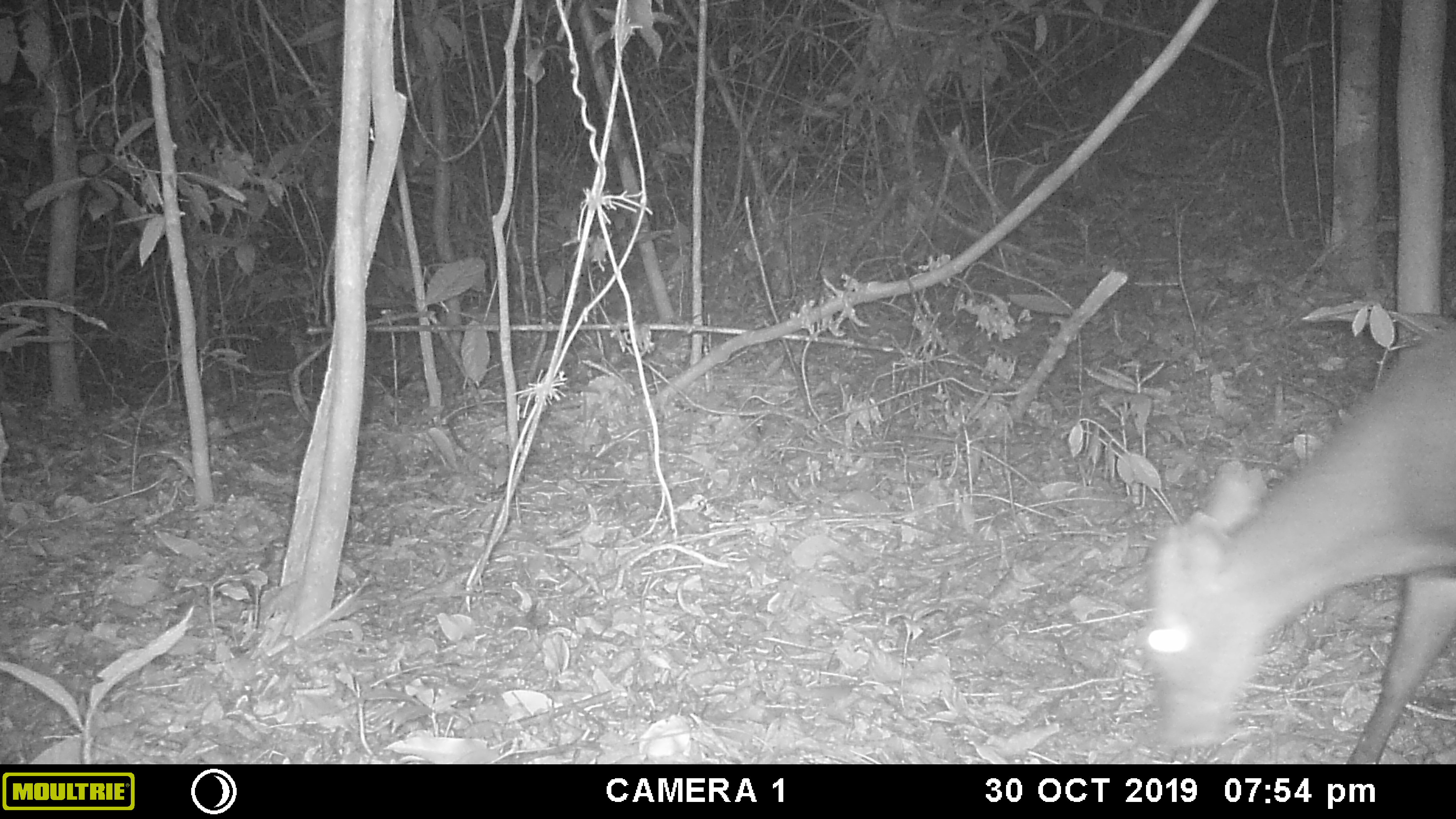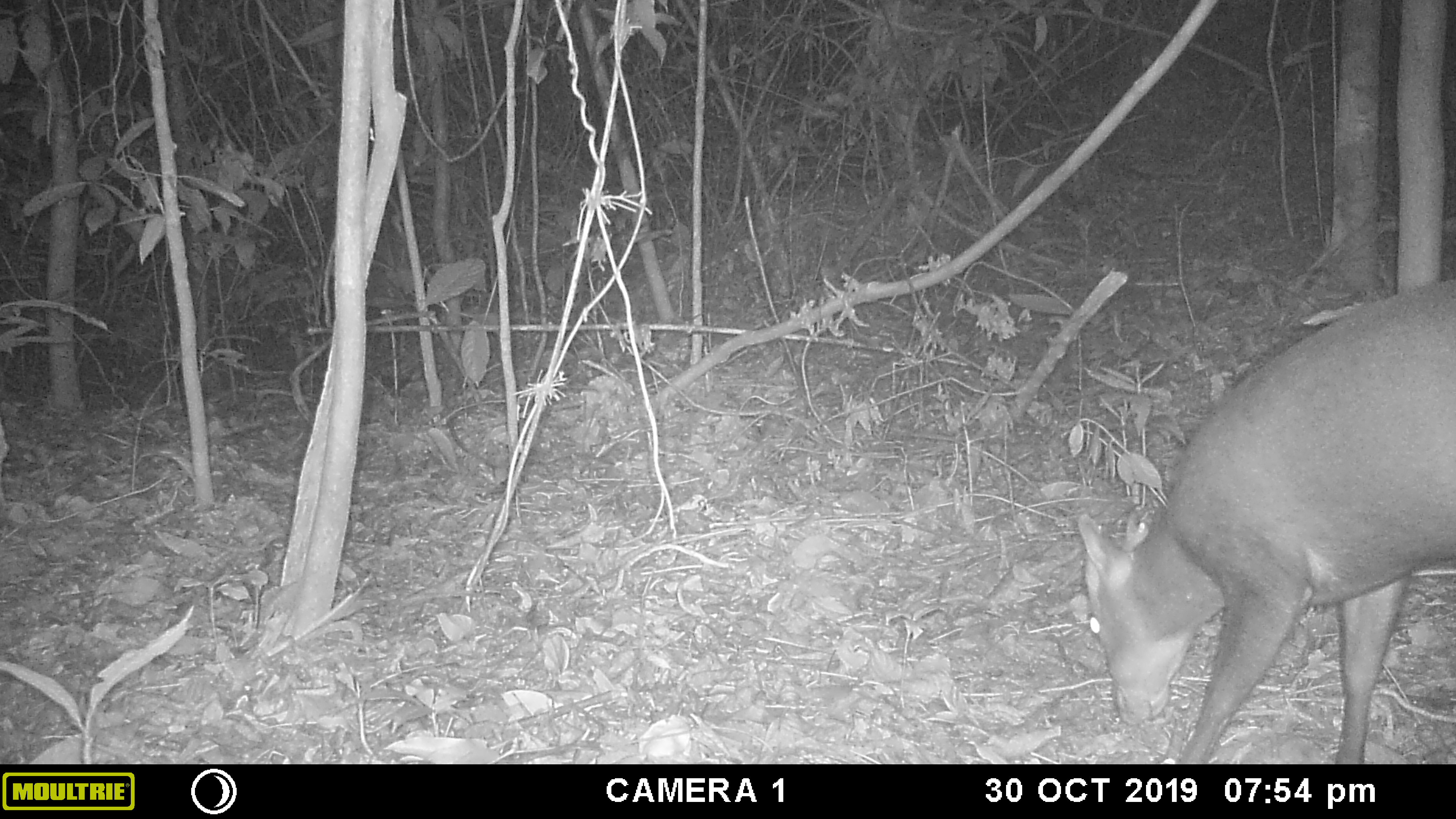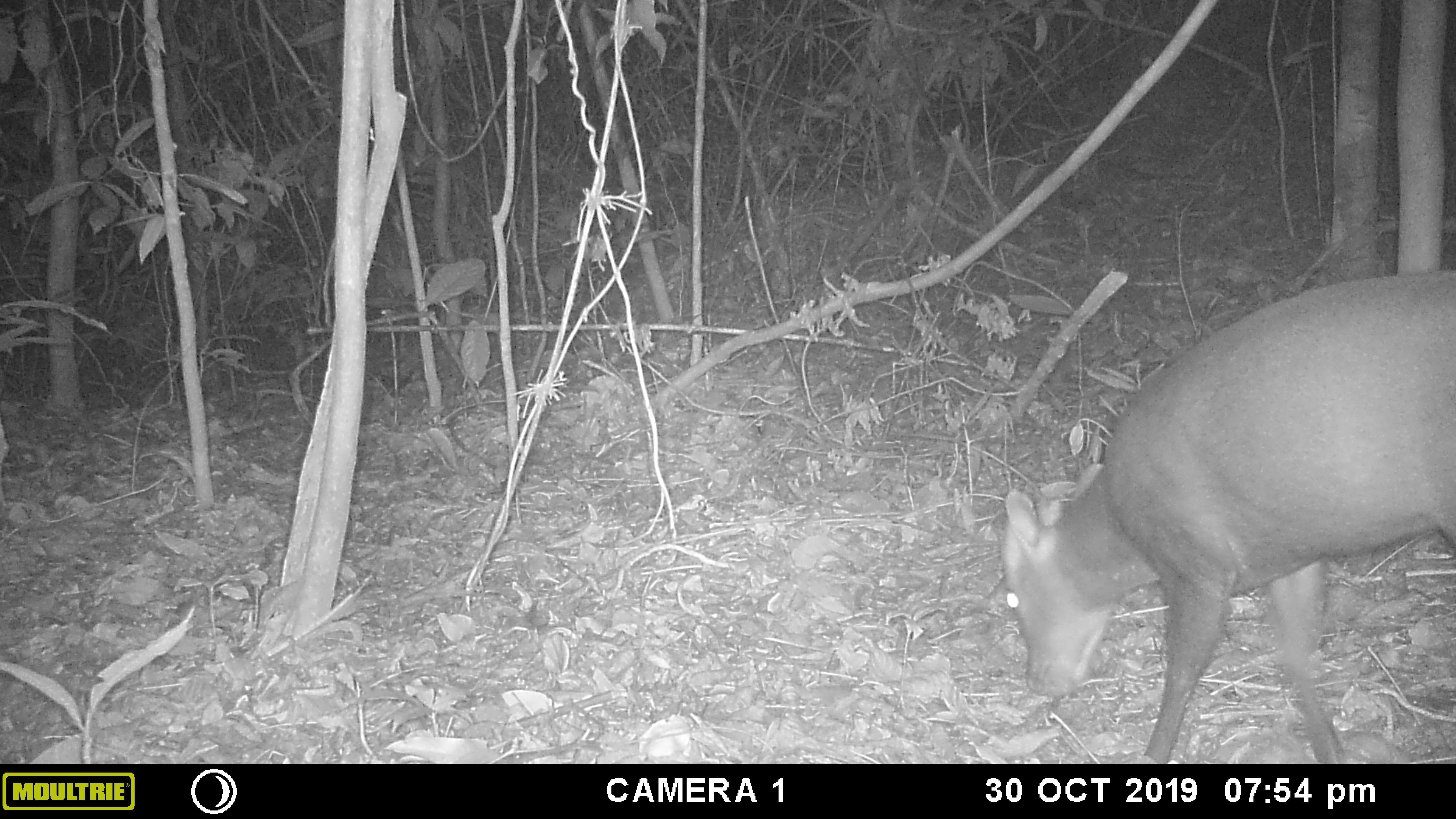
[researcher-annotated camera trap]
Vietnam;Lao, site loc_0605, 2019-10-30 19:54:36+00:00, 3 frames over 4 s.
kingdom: Animalia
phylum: Chordata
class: Mammalia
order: Artiodactyla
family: Cervidae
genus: Muntiacus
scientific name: Muntiacus rooseveltorum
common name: roosevelt's muntjac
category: roosevelts muntjac group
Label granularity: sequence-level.